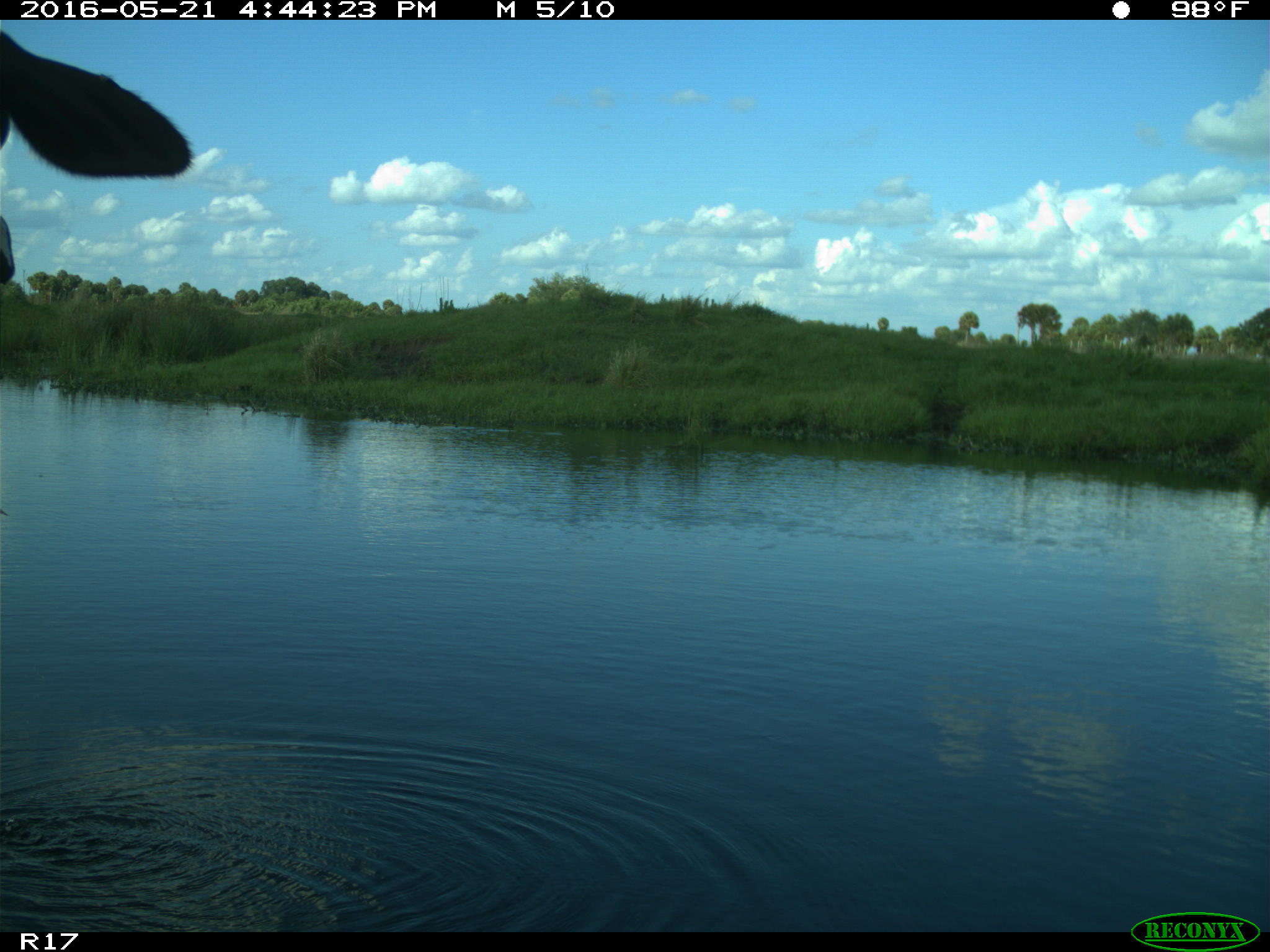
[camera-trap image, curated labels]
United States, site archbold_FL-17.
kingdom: Animalia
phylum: Chordata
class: Mammalia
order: Artiodactyla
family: Bovidae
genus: Bos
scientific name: Bos taurus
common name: domestic cow